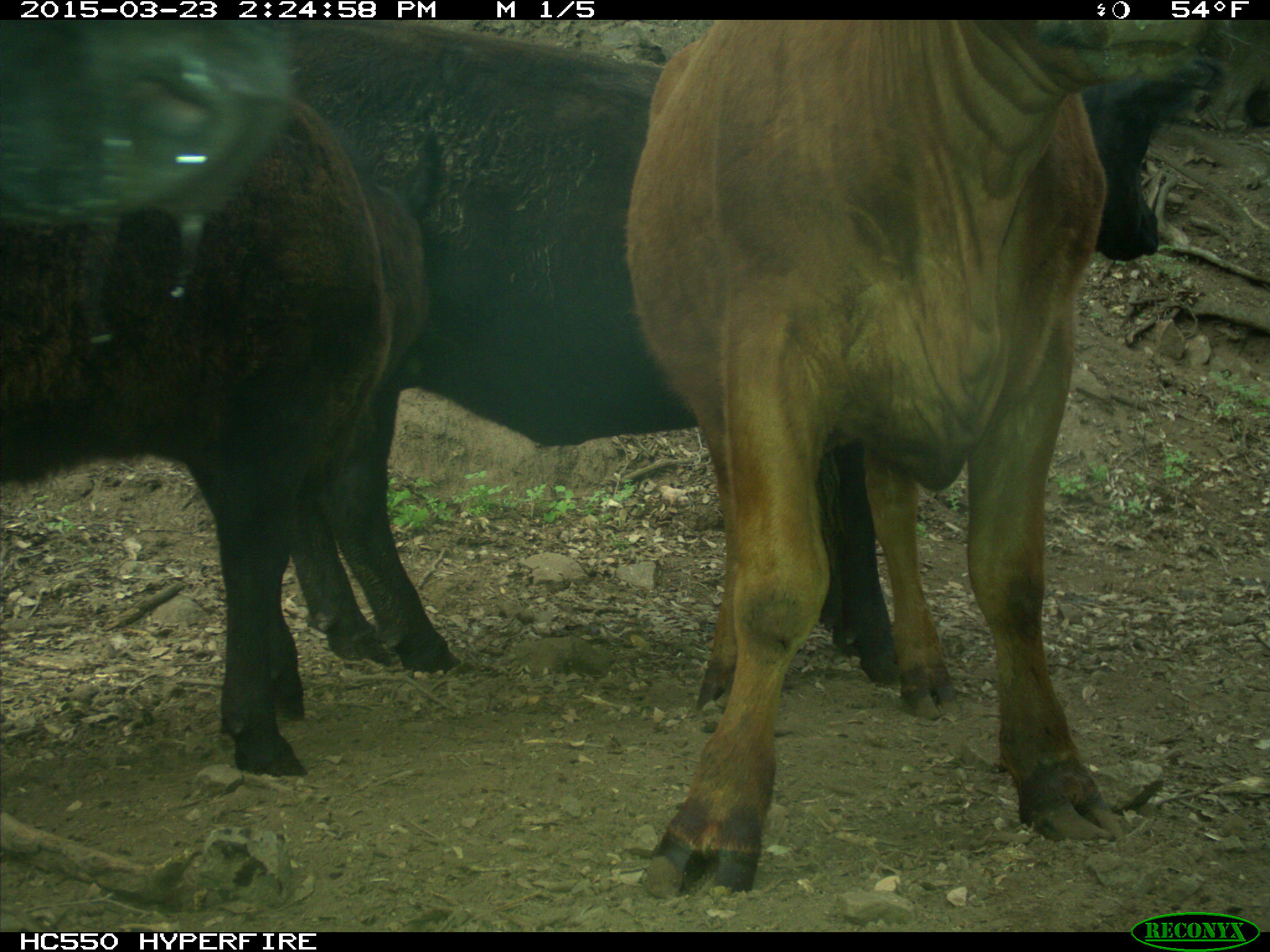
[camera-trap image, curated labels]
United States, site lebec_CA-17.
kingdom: Animalia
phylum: Chordata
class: Mammalia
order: Artiodactyla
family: Bovidae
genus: Bos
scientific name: Bos taurus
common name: domestic cow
Bos taurus (domestic cow).